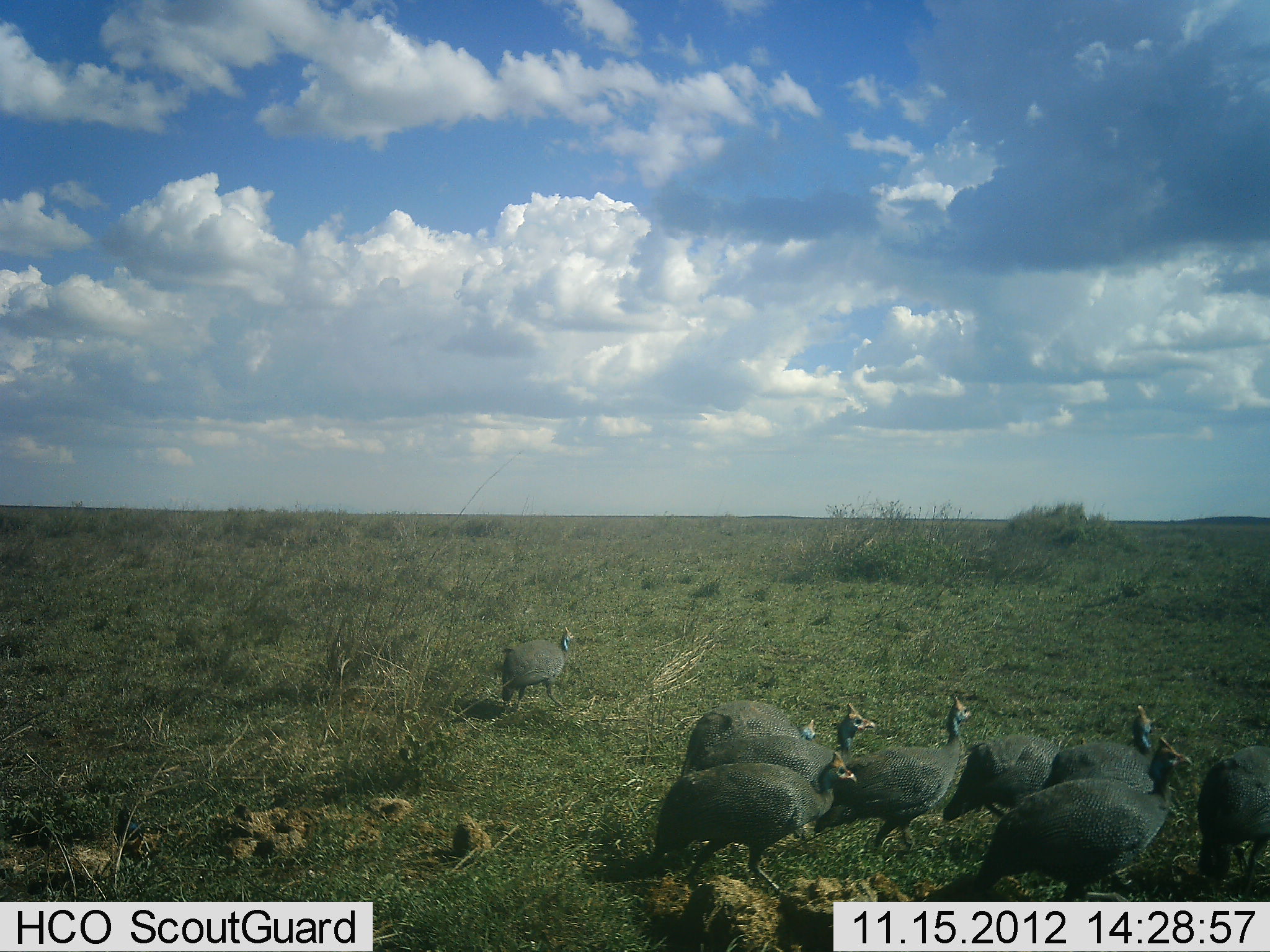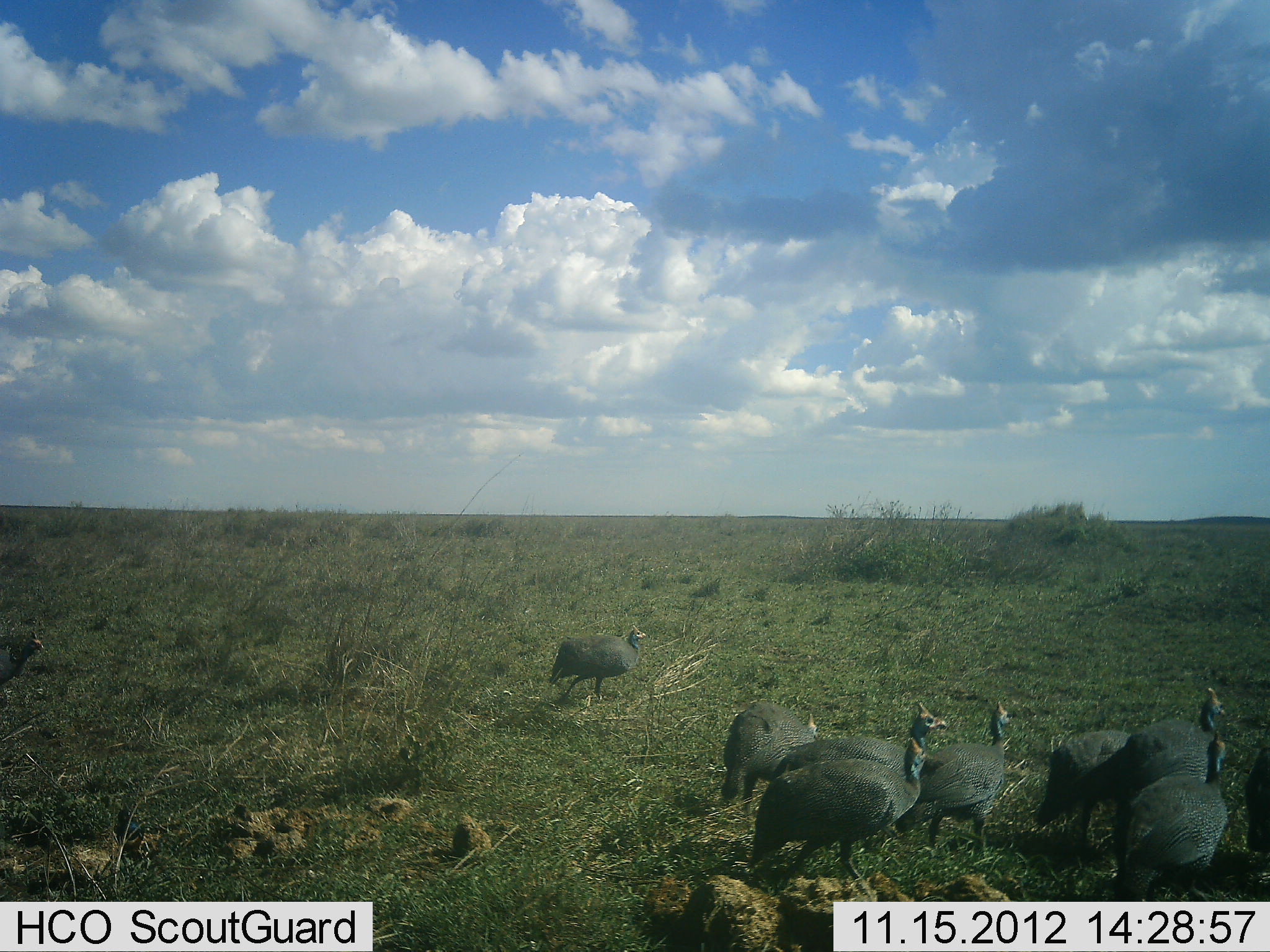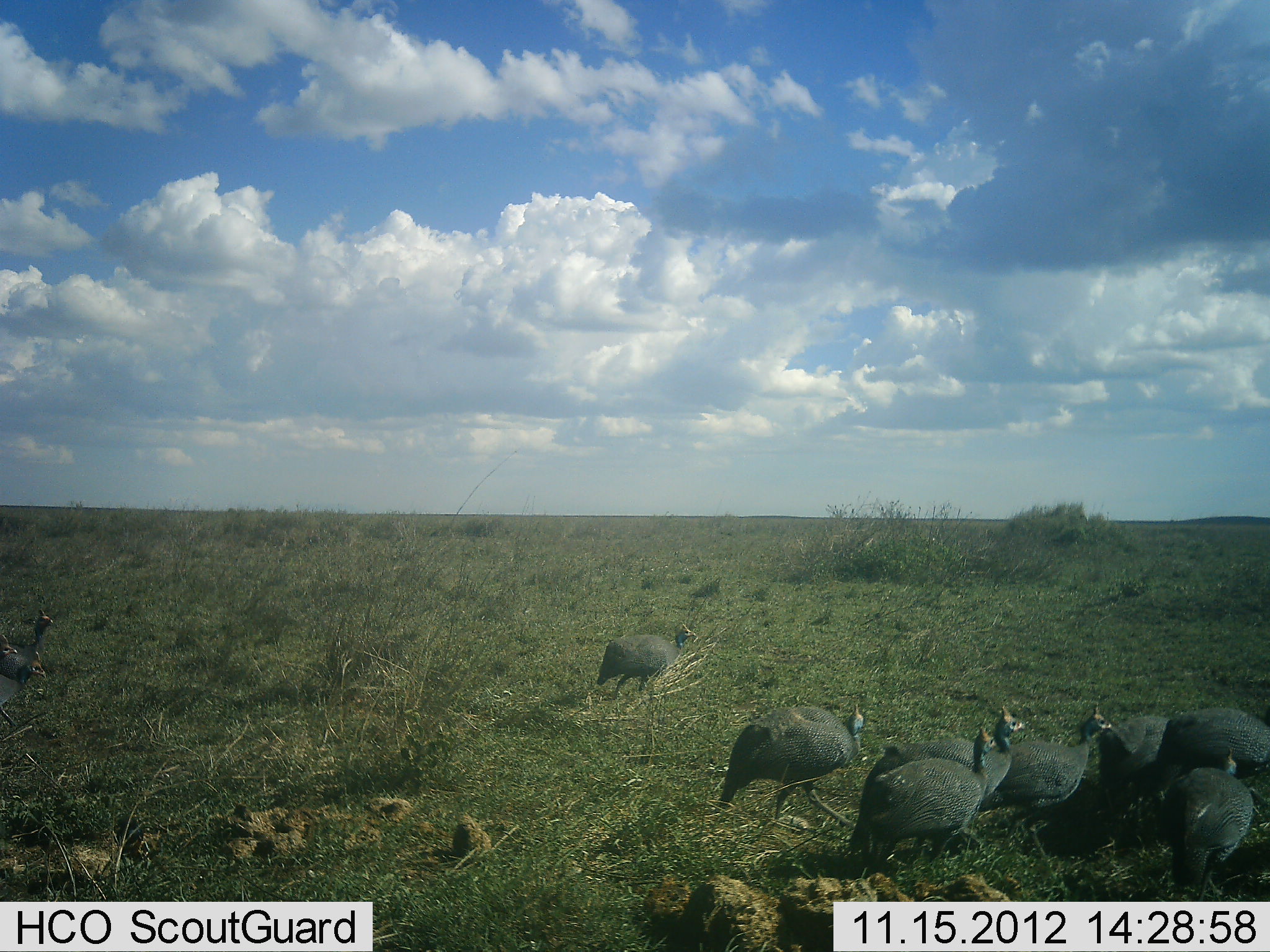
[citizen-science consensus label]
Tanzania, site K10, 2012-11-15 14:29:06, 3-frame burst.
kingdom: Animalia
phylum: Chordata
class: Aves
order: Galliformes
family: Numididae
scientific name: Numididae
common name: guinea fowl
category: guineafowl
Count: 10.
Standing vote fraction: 0%.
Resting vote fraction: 0%.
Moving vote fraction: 100%.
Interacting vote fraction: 0%.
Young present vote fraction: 0%.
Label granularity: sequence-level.